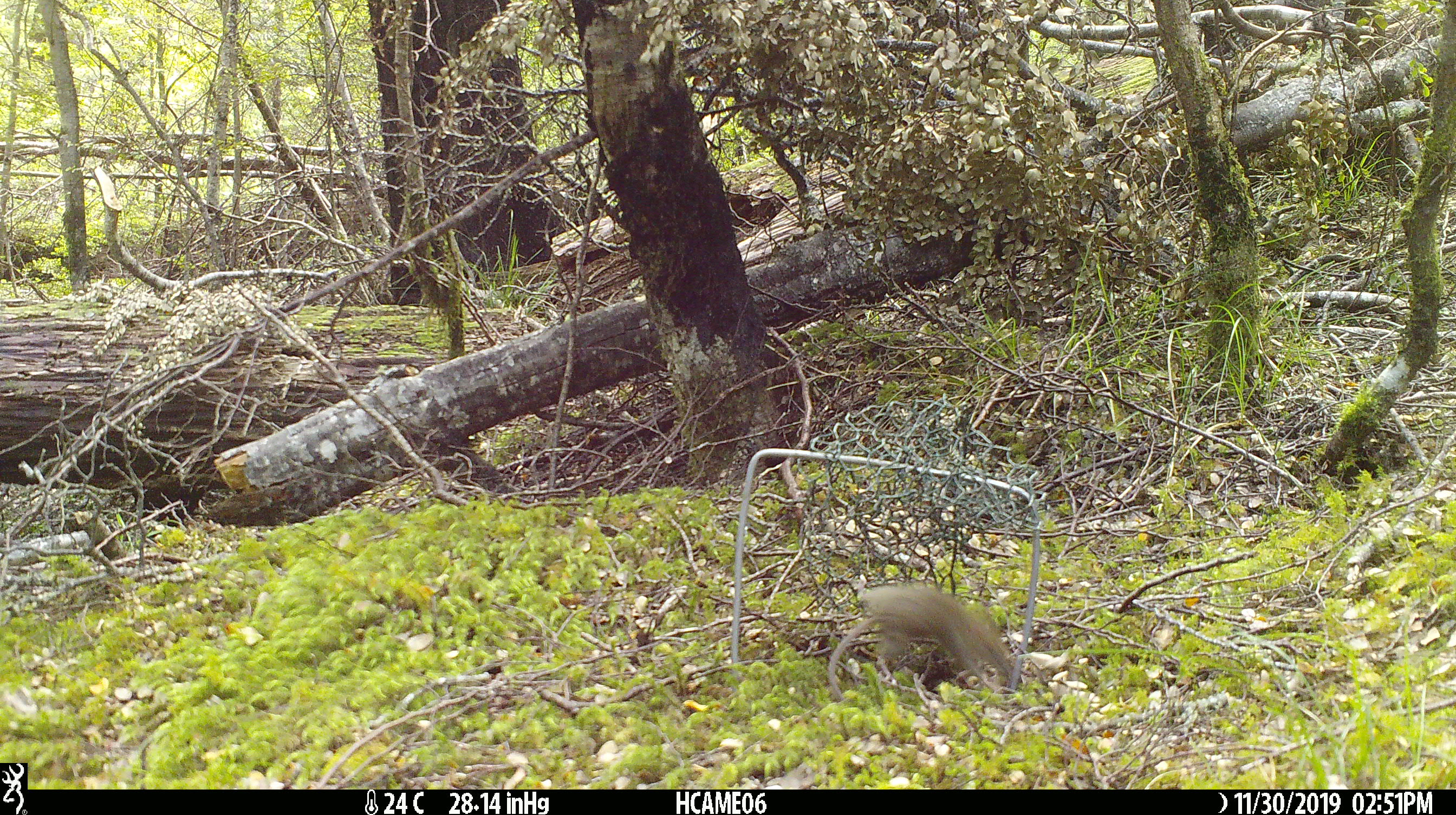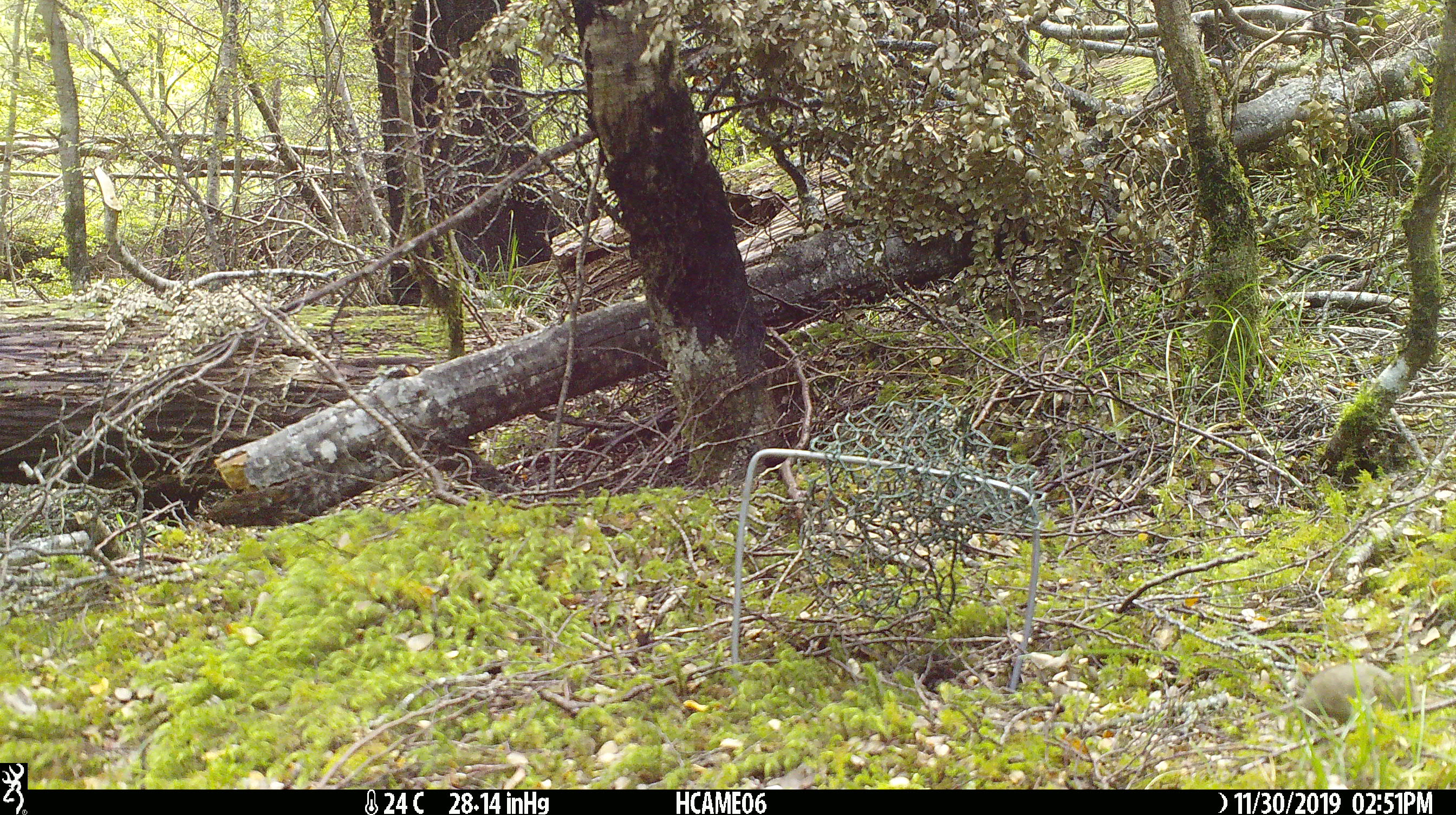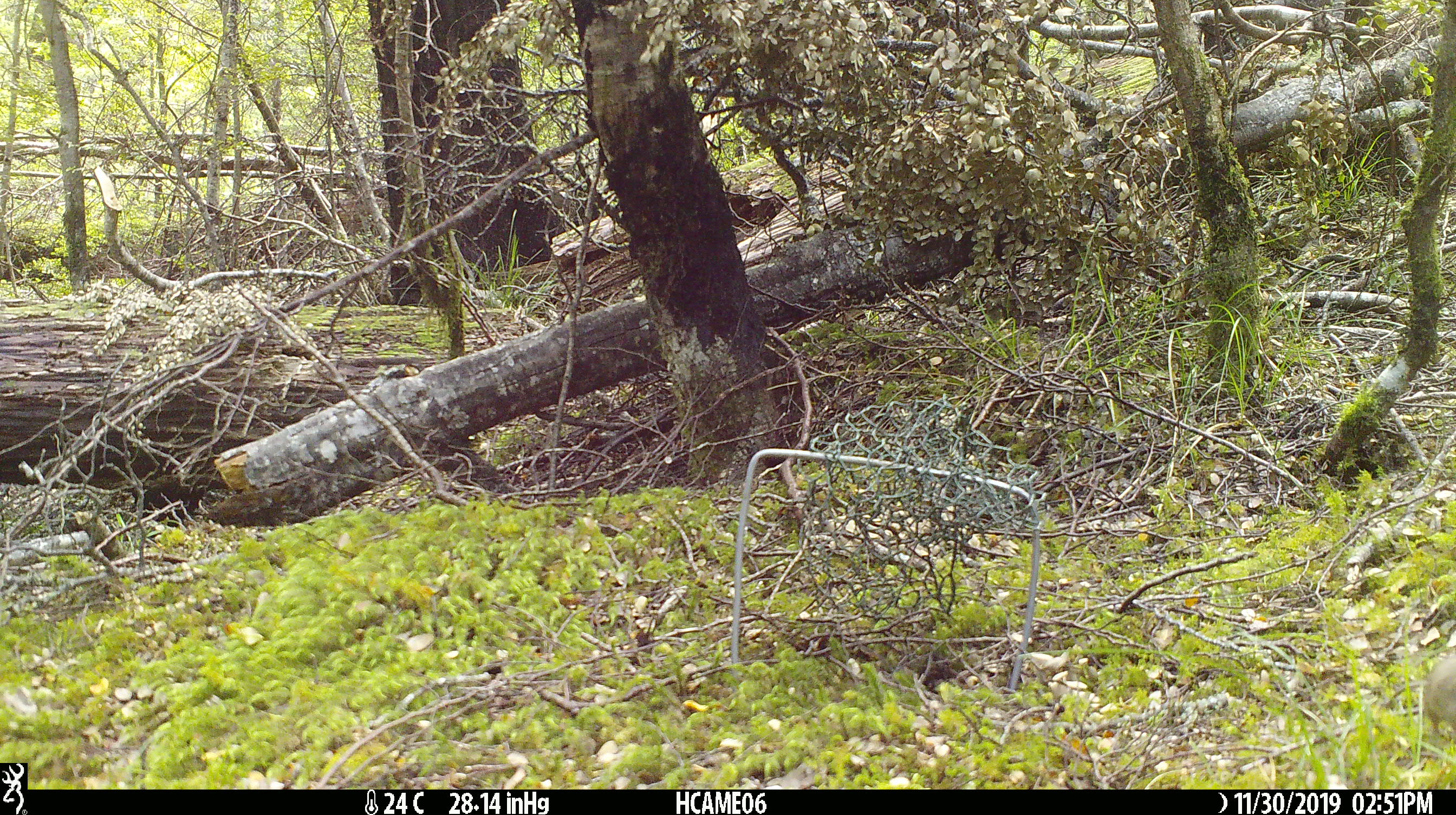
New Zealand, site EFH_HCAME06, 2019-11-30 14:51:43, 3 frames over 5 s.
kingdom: Animalia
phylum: Chordata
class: Mammalia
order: Rodentia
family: Muridae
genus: Mus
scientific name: Mus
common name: mouse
Mouse (Mus).